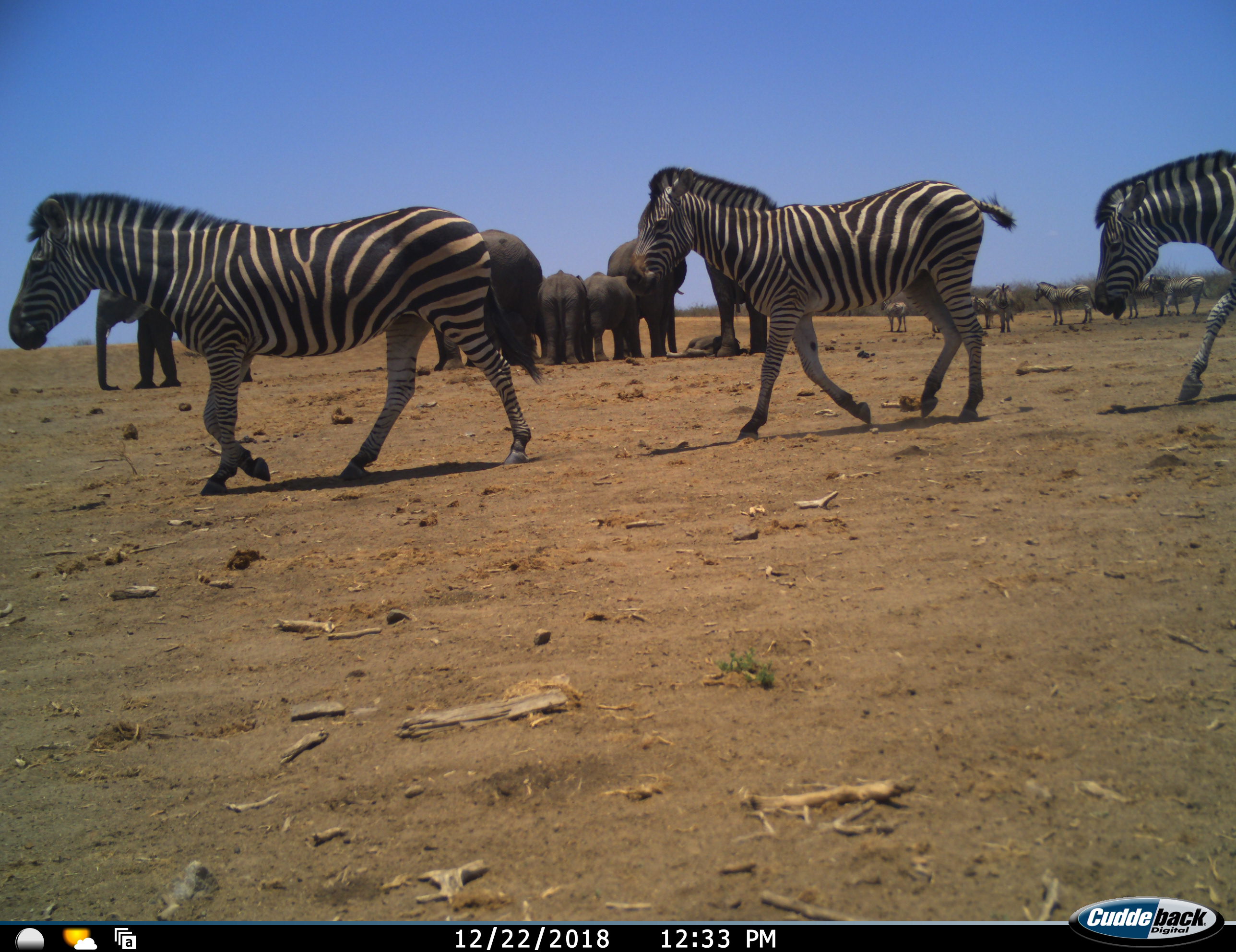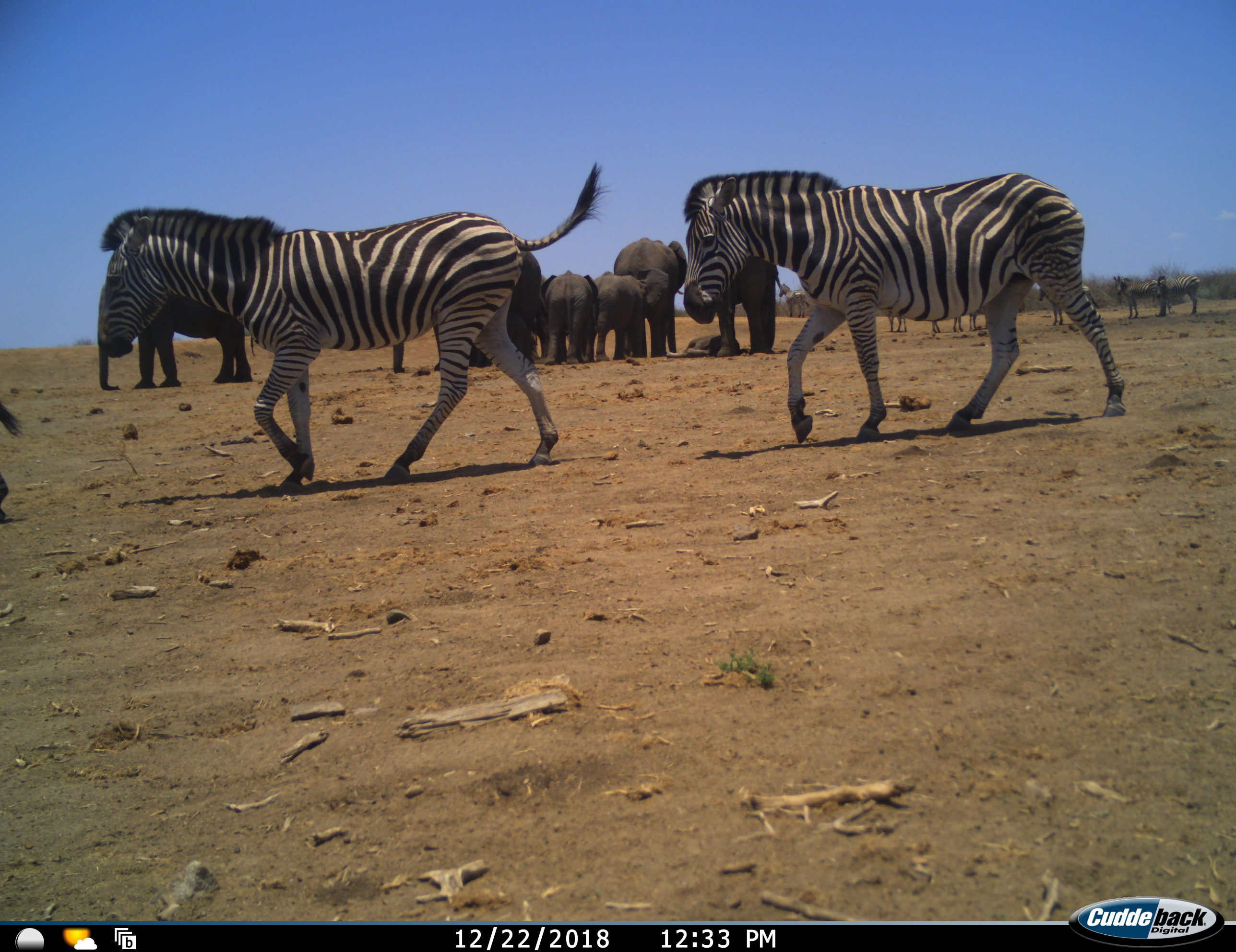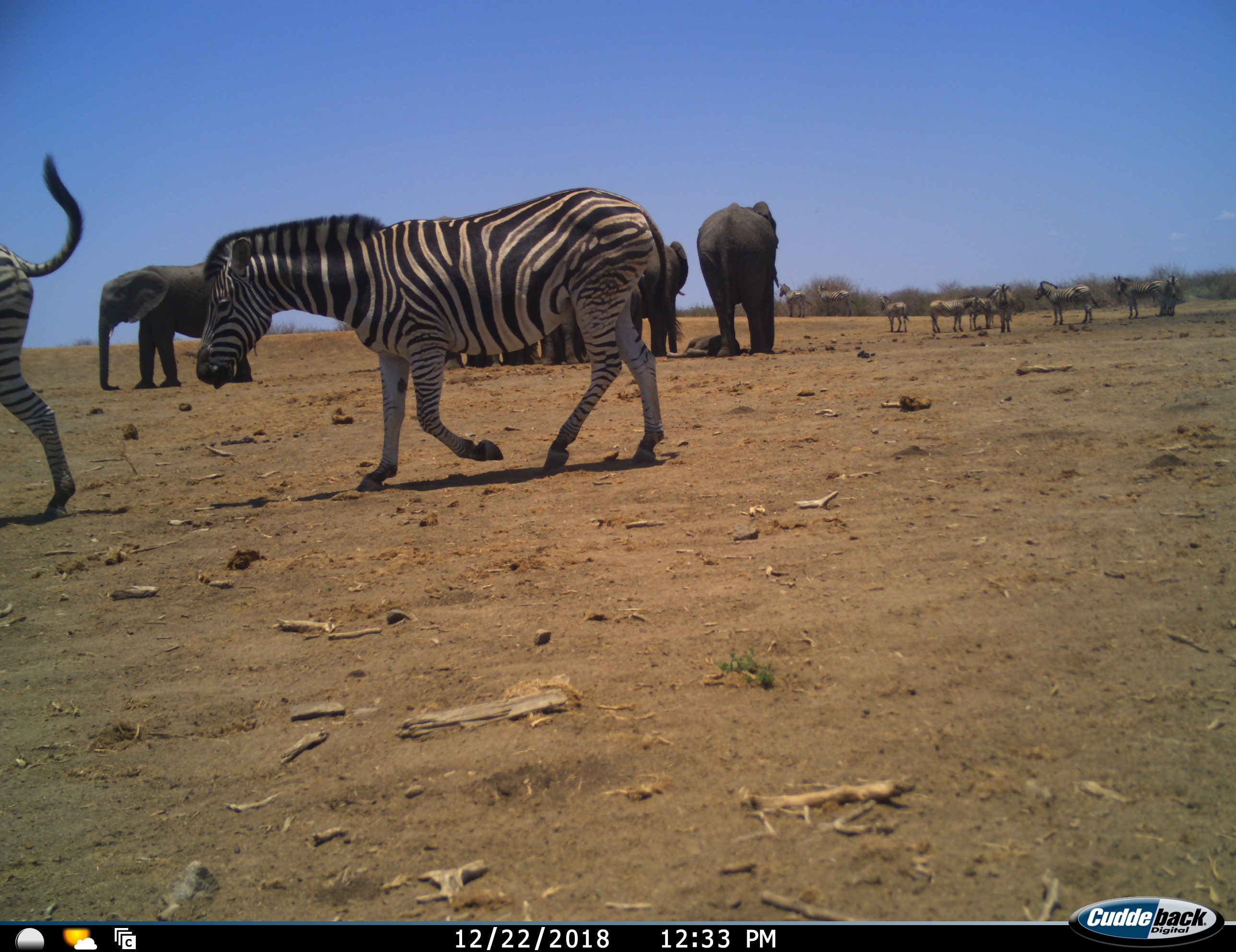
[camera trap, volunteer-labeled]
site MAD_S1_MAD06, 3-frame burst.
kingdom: Animalia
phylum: Chordata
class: Mammalia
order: Proboscidea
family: Elephantidae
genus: Loxodonta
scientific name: Loxodonta africana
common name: african bush elephant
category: elephant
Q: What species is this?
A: Elephant (african bush elephant) (Loxodonta africana).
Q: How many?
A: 7.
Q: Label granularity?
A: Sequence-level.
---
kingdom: Animalia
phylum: Chordata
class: Mammalia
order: Perissodactyla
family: Equidae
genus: Equus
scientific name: Equus quagga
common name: plains zebra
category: zebraplains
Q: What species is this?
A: Zebraplains (plains zebra) (Equus quagga).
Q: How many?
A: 10.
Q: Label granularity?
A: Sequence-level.